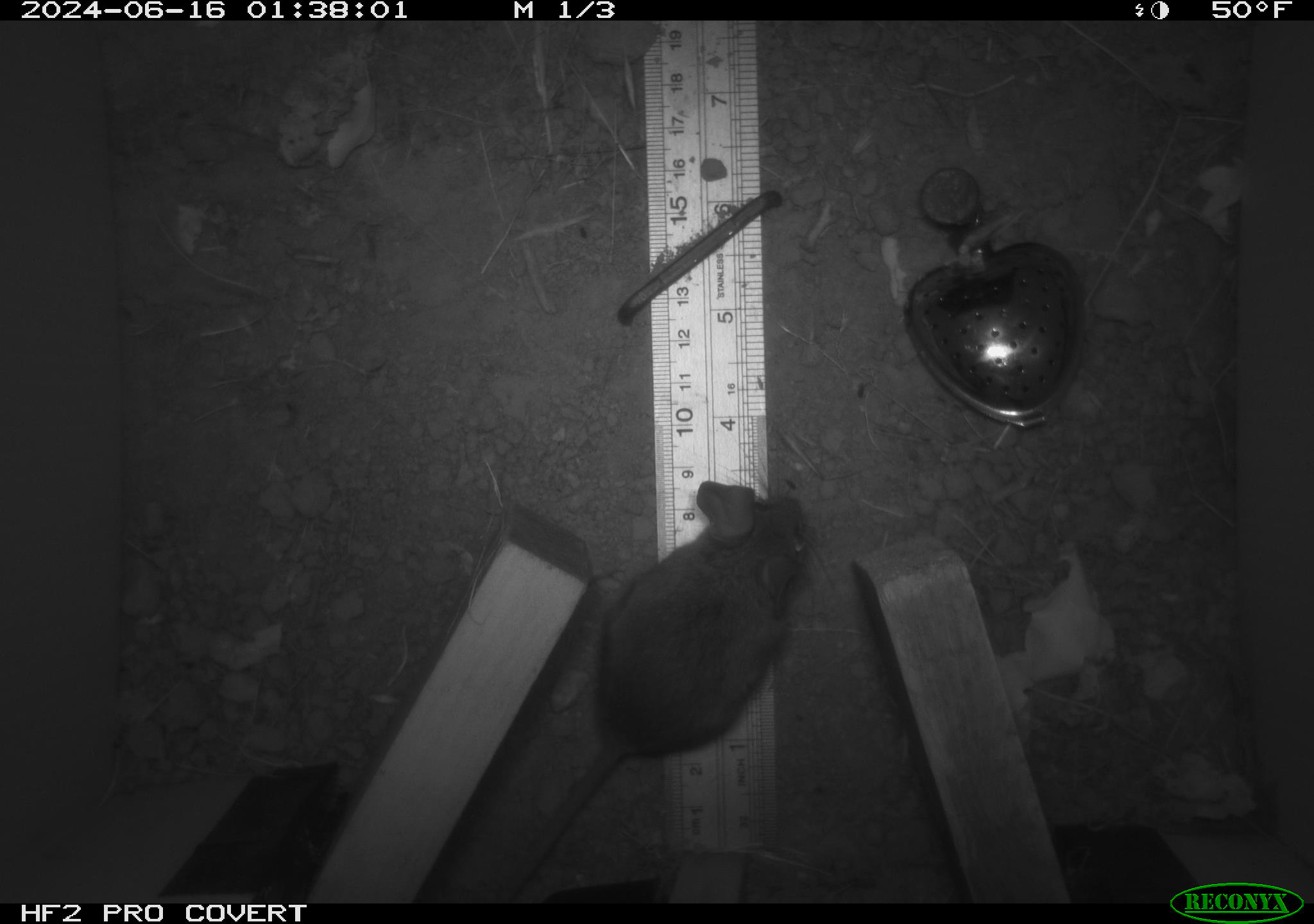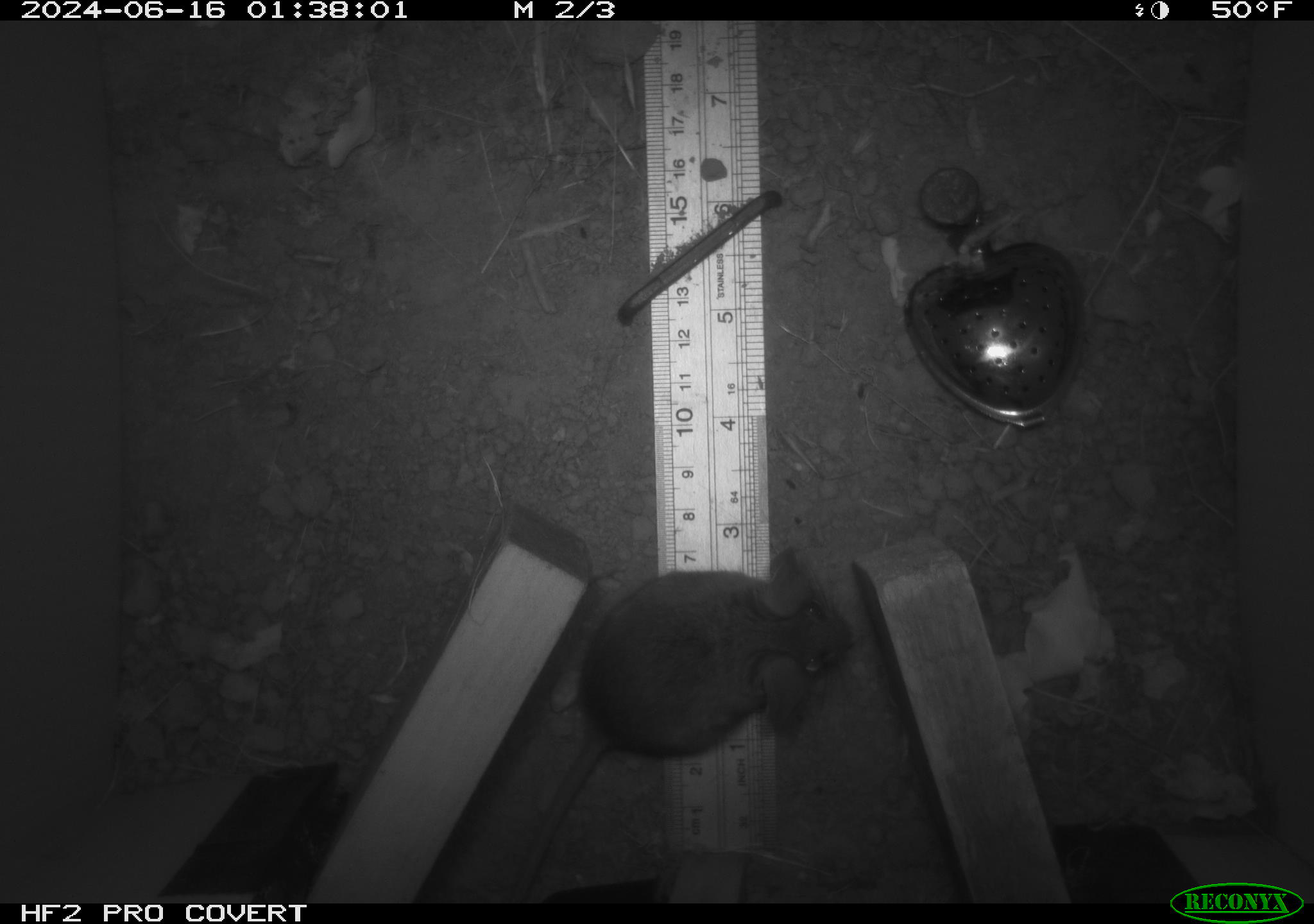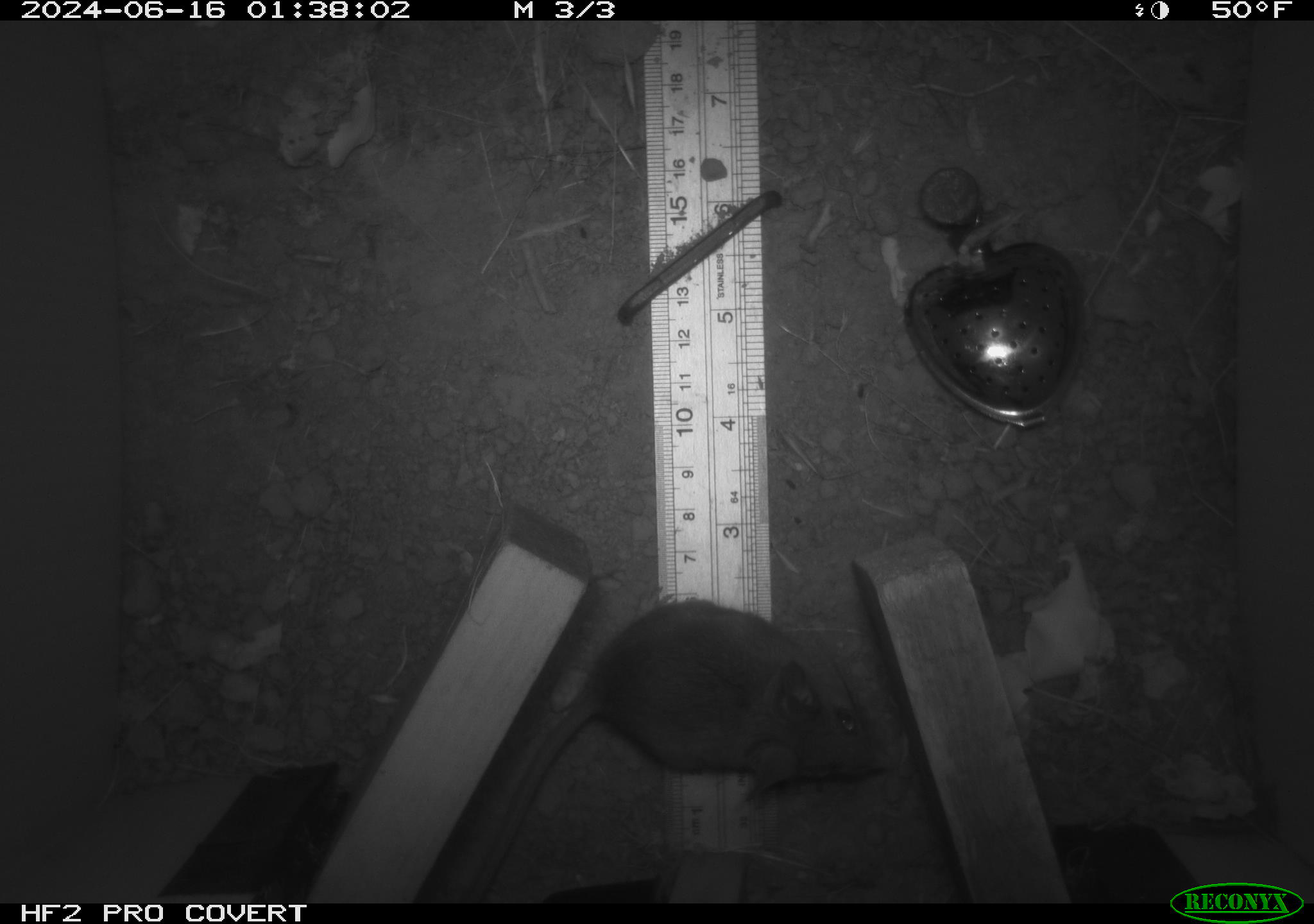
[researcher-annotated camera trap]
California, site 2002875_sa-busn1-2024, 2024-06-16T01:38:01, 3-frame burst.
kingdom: Animalia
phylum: Chordata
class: Mammalia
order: Rodentia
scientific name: Rodentia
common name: mouse species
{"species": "mouse species (Rodentia)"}